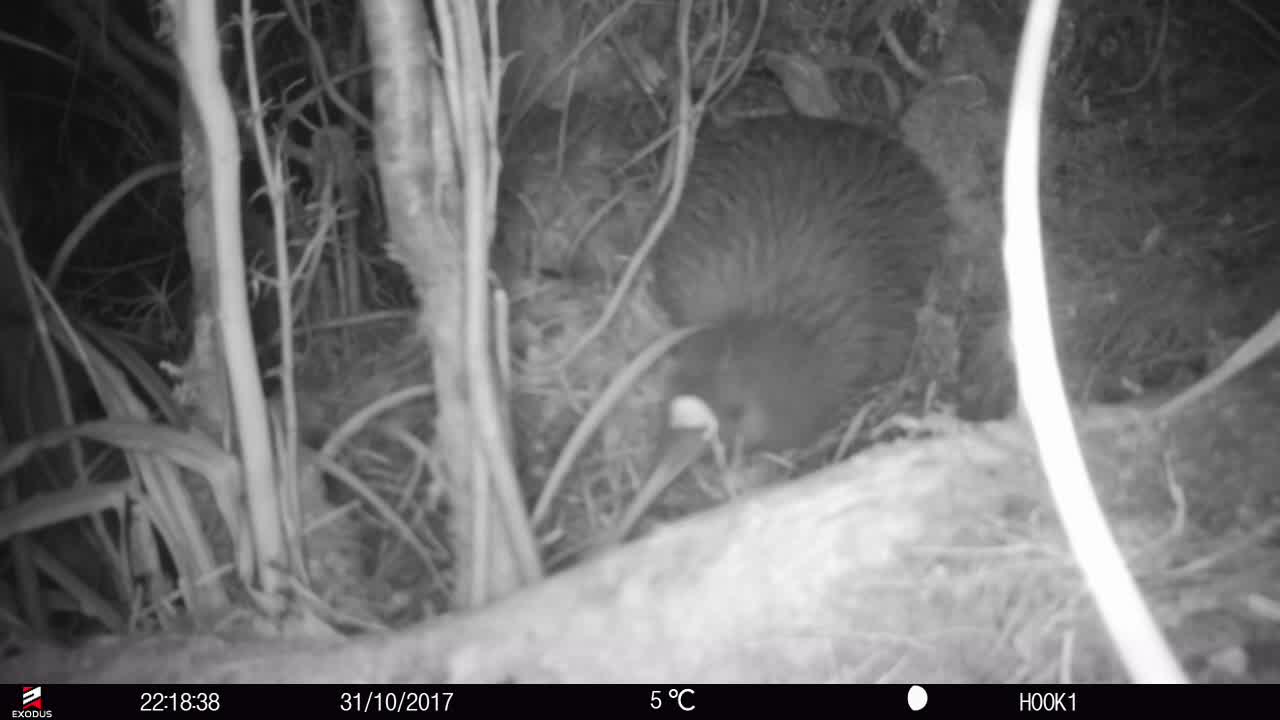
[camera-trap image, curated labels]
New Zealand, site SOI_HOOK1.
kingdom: Animalia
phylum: Chordata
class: Aves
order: Apterygiformes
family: Apterygidae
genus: Apteryx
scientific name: Apteryx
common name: kiwi